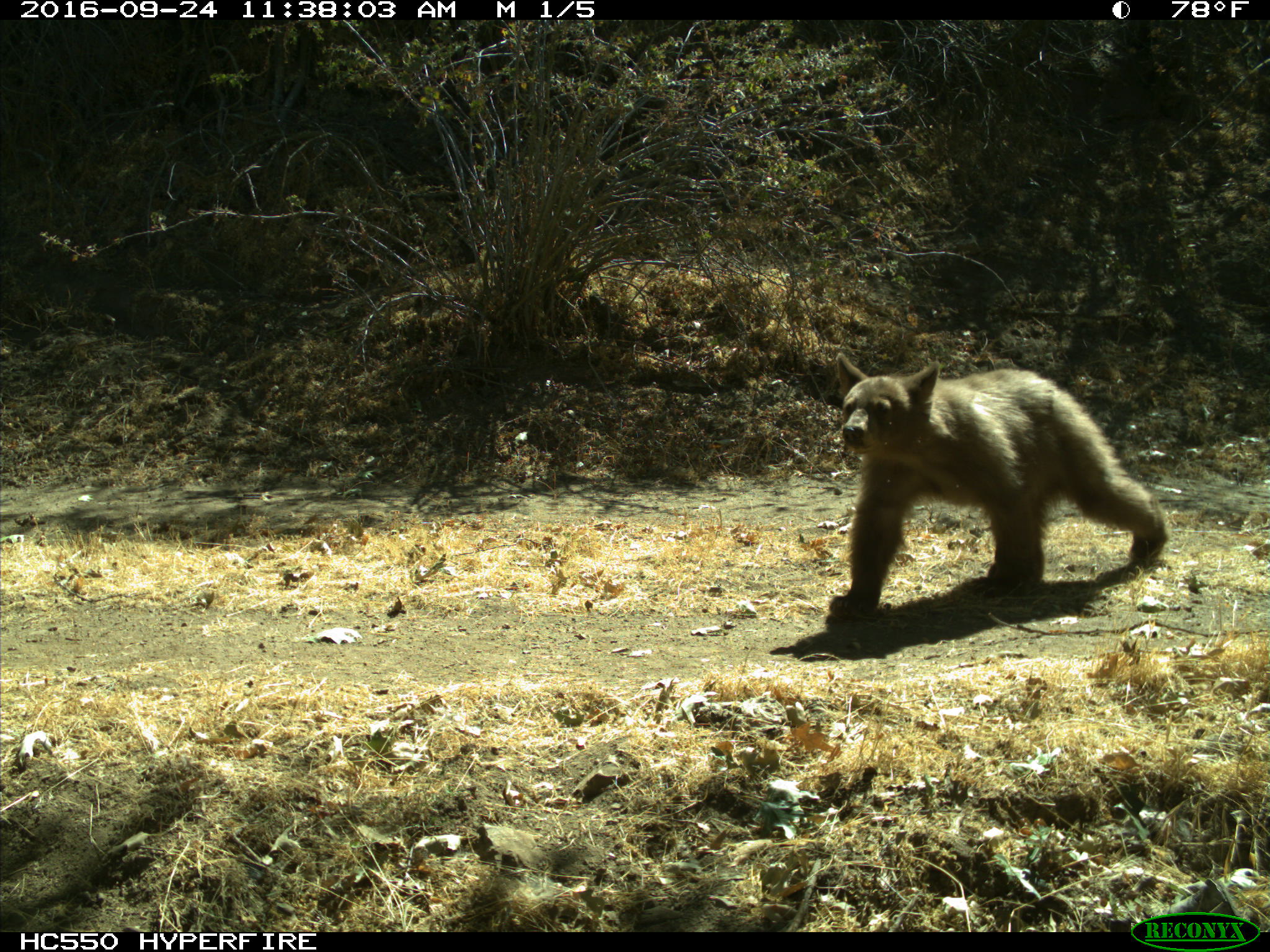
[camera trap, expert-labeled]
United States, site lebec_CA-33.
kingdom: Animalia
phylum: Chordata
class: Mammalia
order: Carnivora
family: Ursidae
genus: Ursus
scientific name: Ursus americanus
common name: american black bear